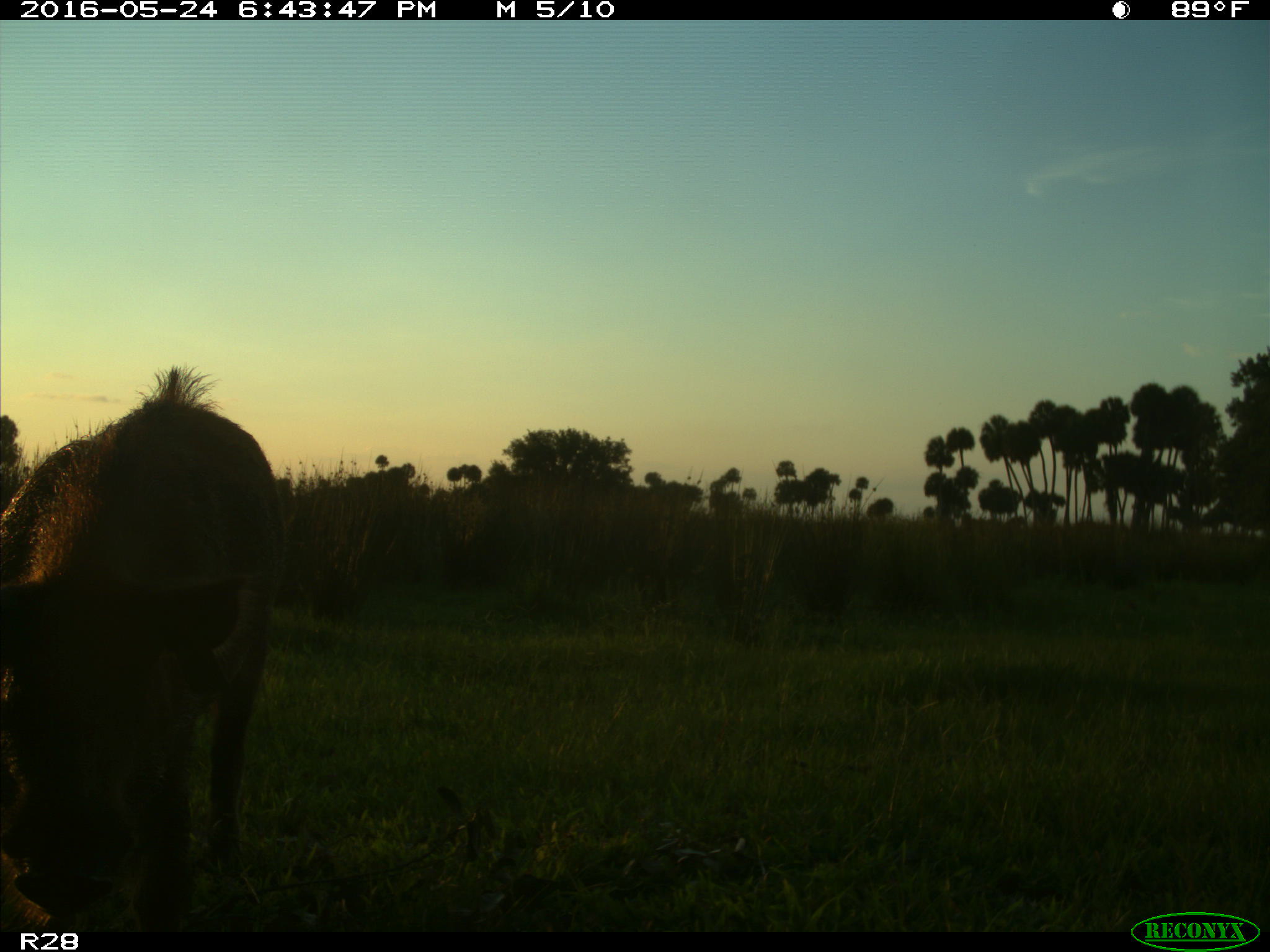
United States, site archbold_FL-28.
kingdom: Animalia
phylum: Chordata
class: Mammalia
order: Artiodactyla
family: Suidae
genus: Sus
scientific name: Sus scrofa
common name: wild boar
Sus scrofa (wild boar).